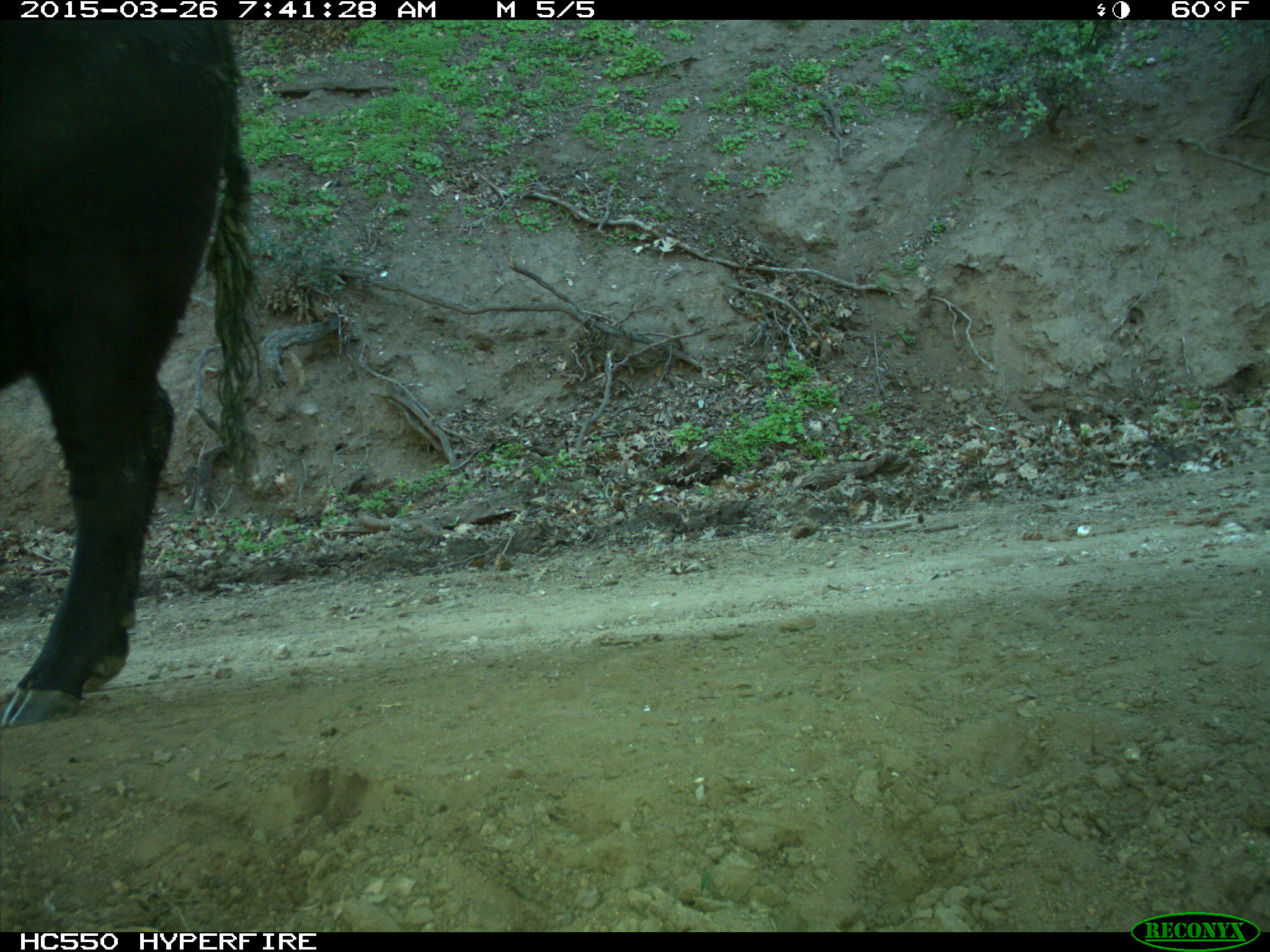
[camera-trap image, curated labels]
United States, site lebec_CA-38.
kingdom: Animalia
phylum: Chordata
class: Mammalia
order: Artiodactyla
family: Bovidae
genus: Bos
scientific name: Bos taurus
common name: domestic cow